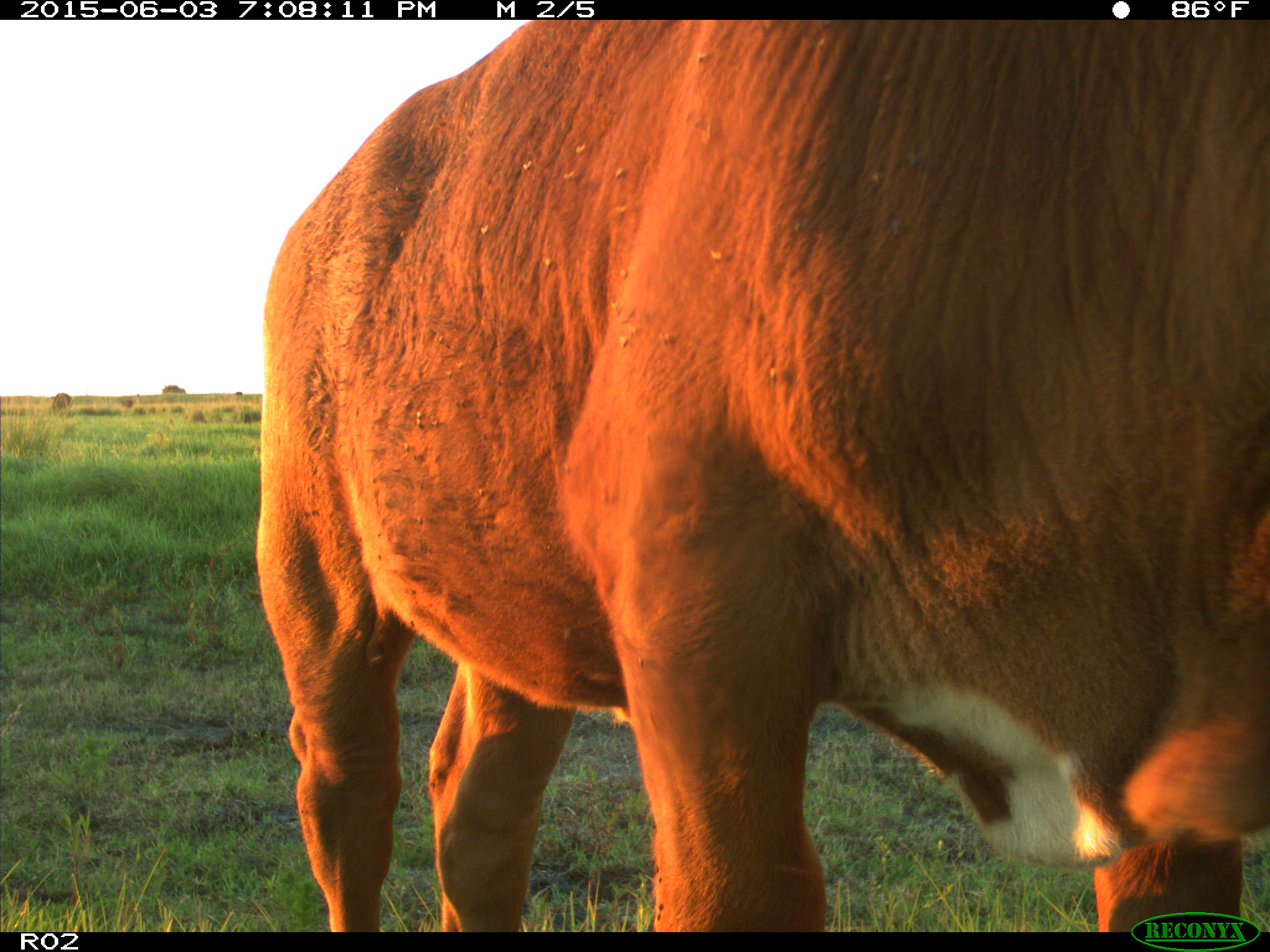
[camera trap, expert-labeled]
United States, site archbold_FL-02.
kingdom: Animalia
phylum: Chordata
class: Mammalia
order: Artiodactyla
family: Bovidae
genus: Bos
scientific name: Bos taurus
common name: domestic cow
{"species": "Bos taurus (domestic cow)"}